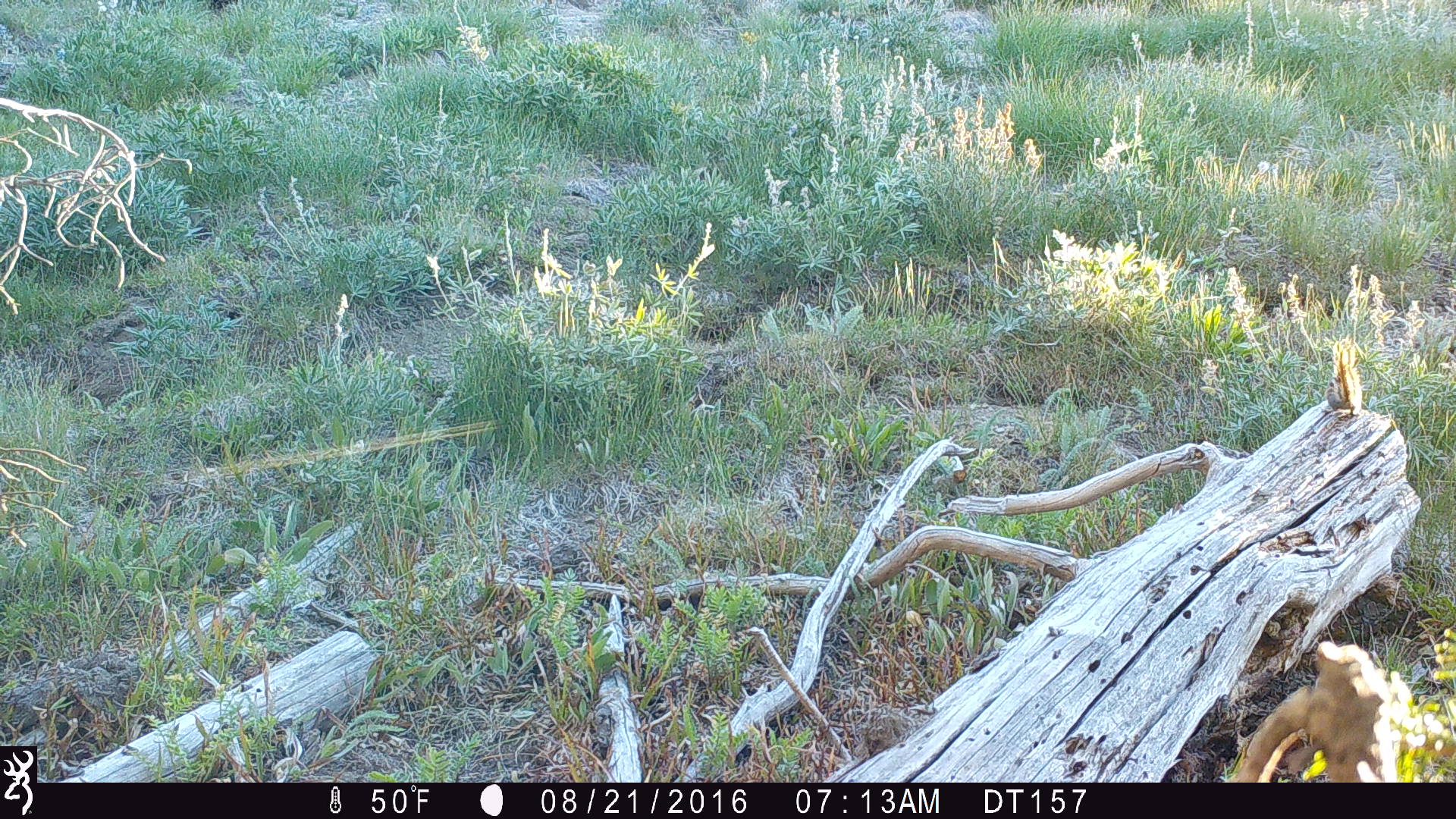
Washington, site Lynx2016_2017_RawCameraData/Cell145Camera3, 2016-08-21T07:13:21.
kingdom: Animalia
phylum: Chordata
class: Mammalia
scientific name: Mammalia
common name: small mammal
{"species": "small mammal (Mammalia)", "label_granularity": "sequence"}